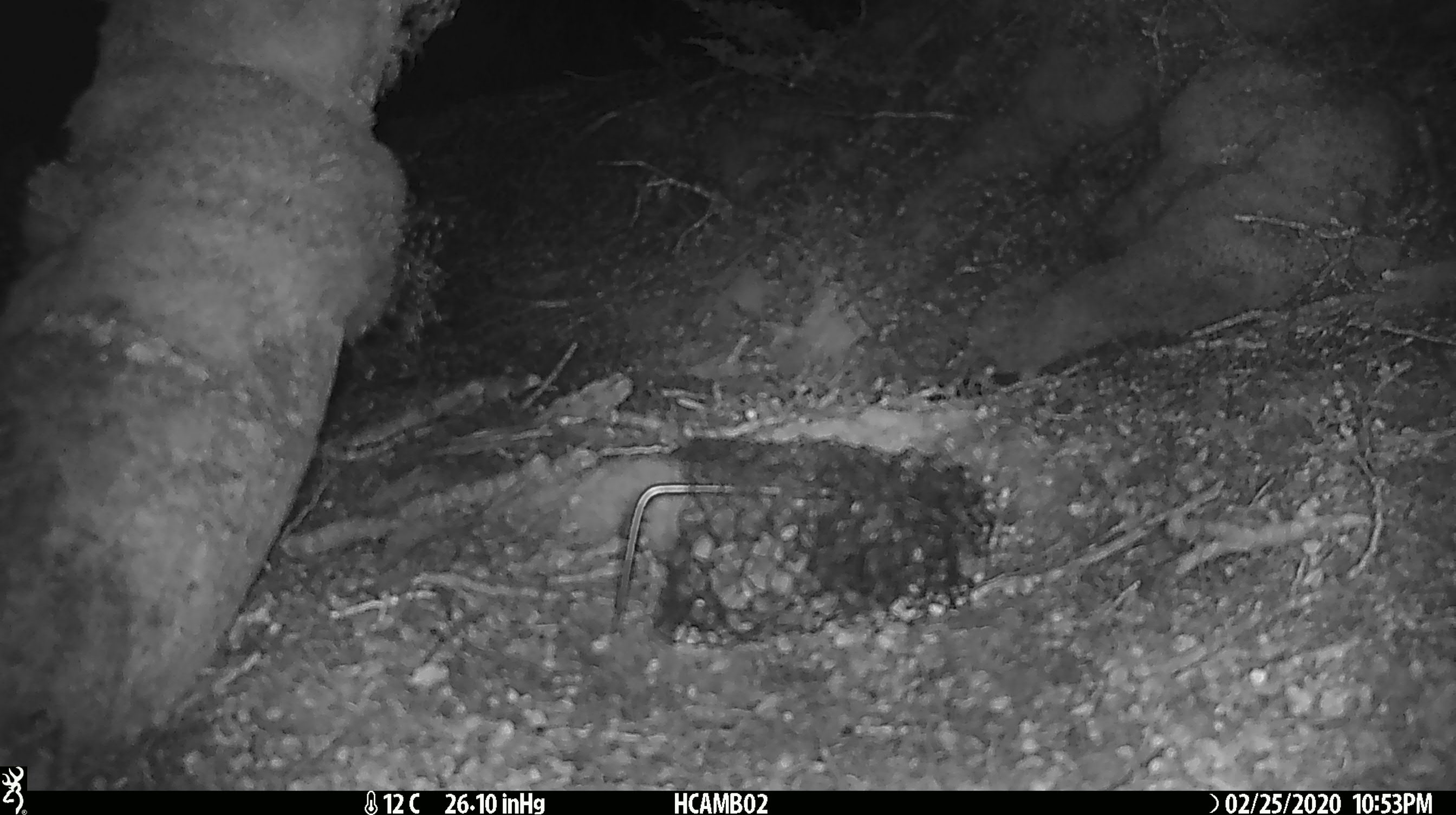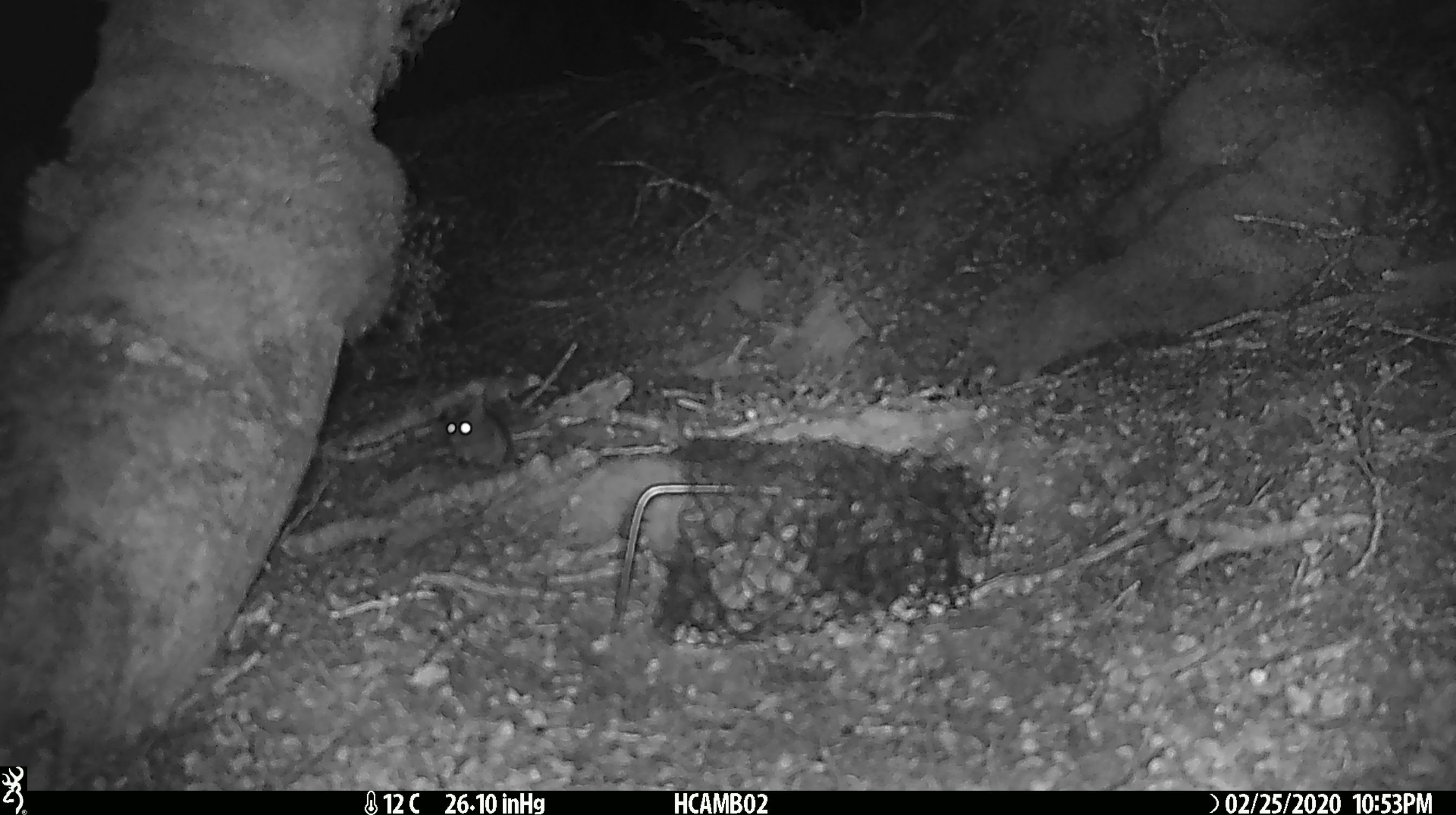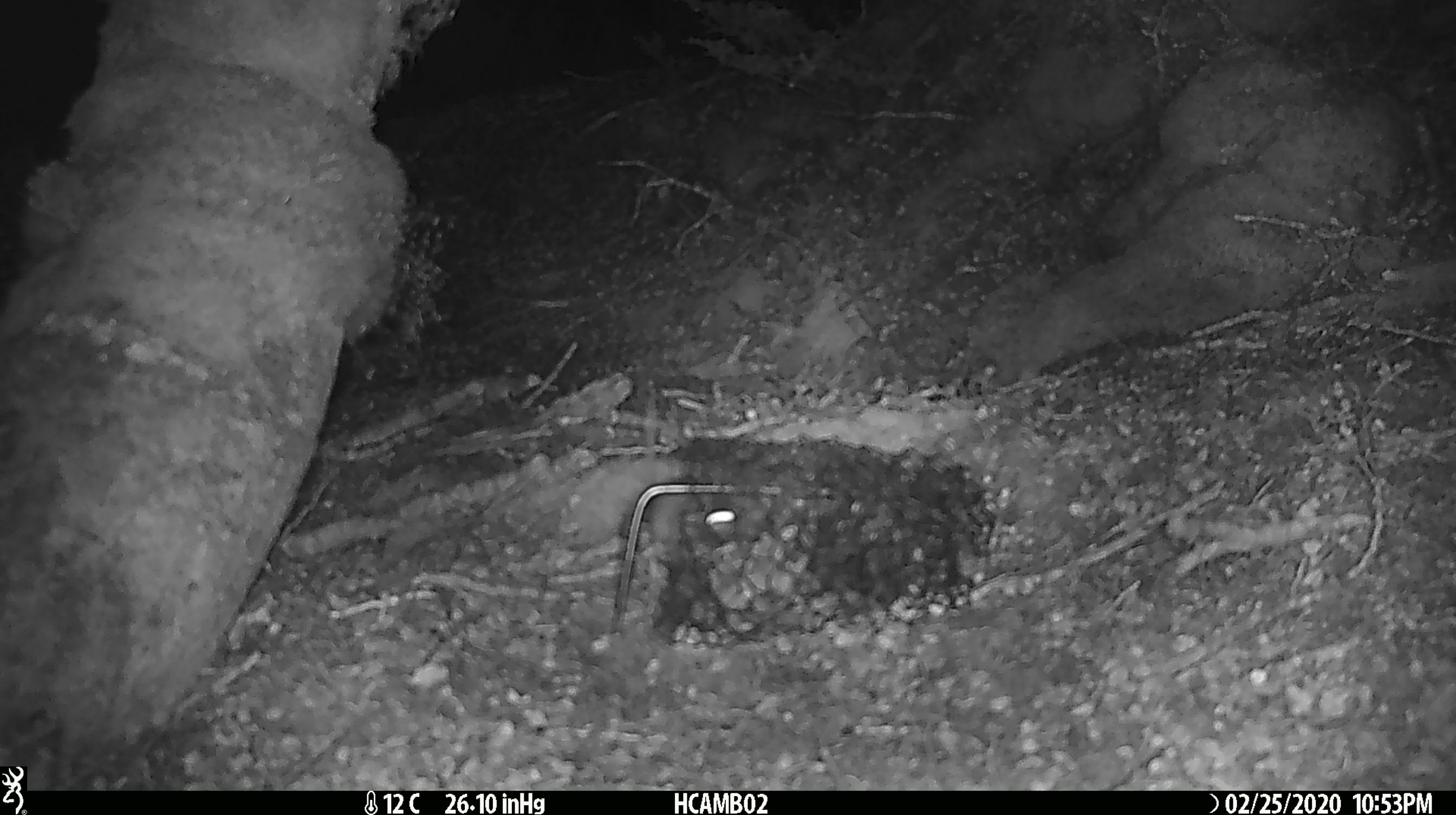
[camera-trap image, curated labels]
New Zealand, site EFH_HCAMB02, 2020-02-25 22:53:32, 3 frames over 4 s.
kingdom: Animalia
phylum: Chordata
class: Mammalia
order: Rodentia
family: Muridae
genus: Mus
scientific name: Mus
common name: mouse